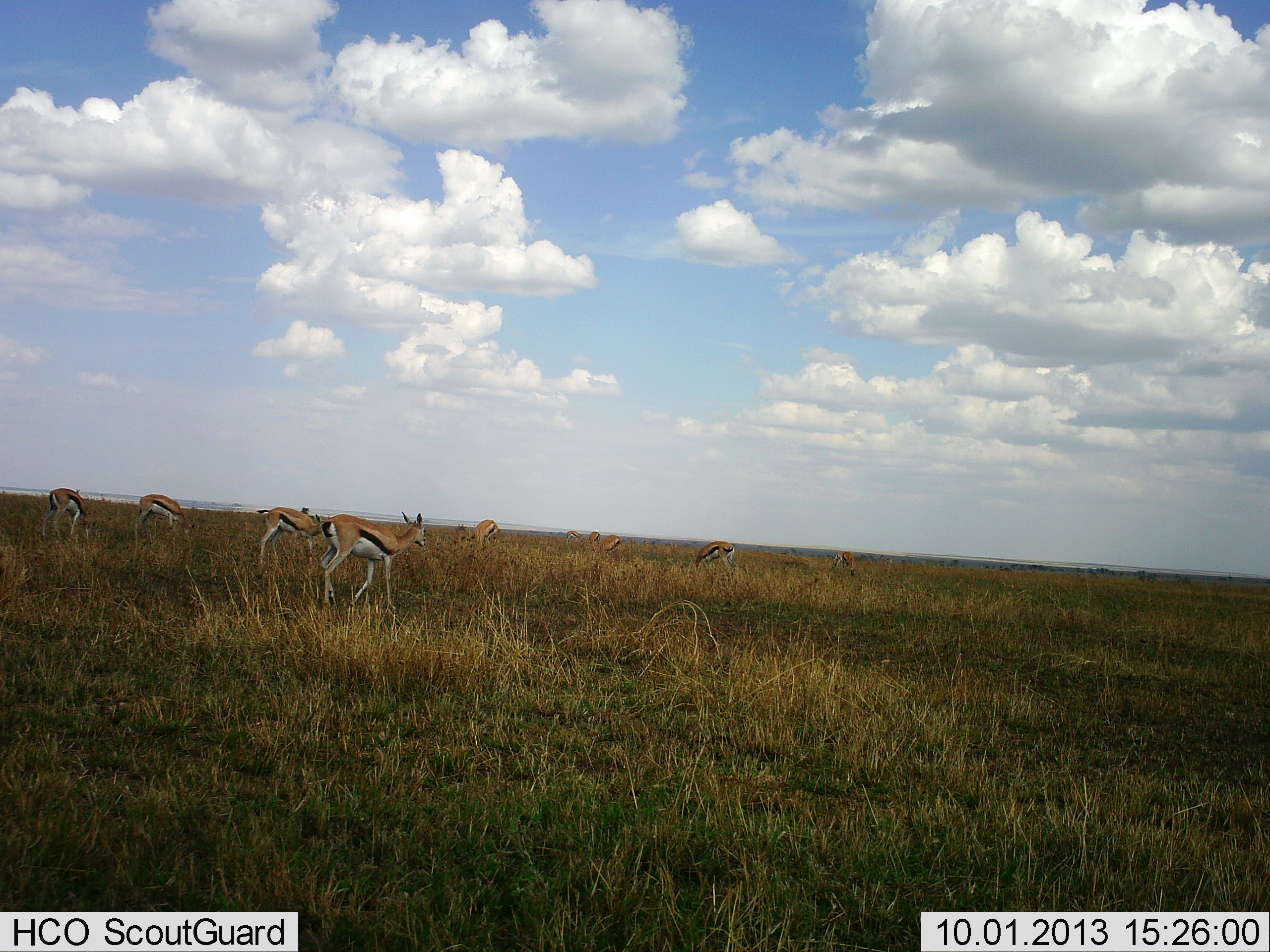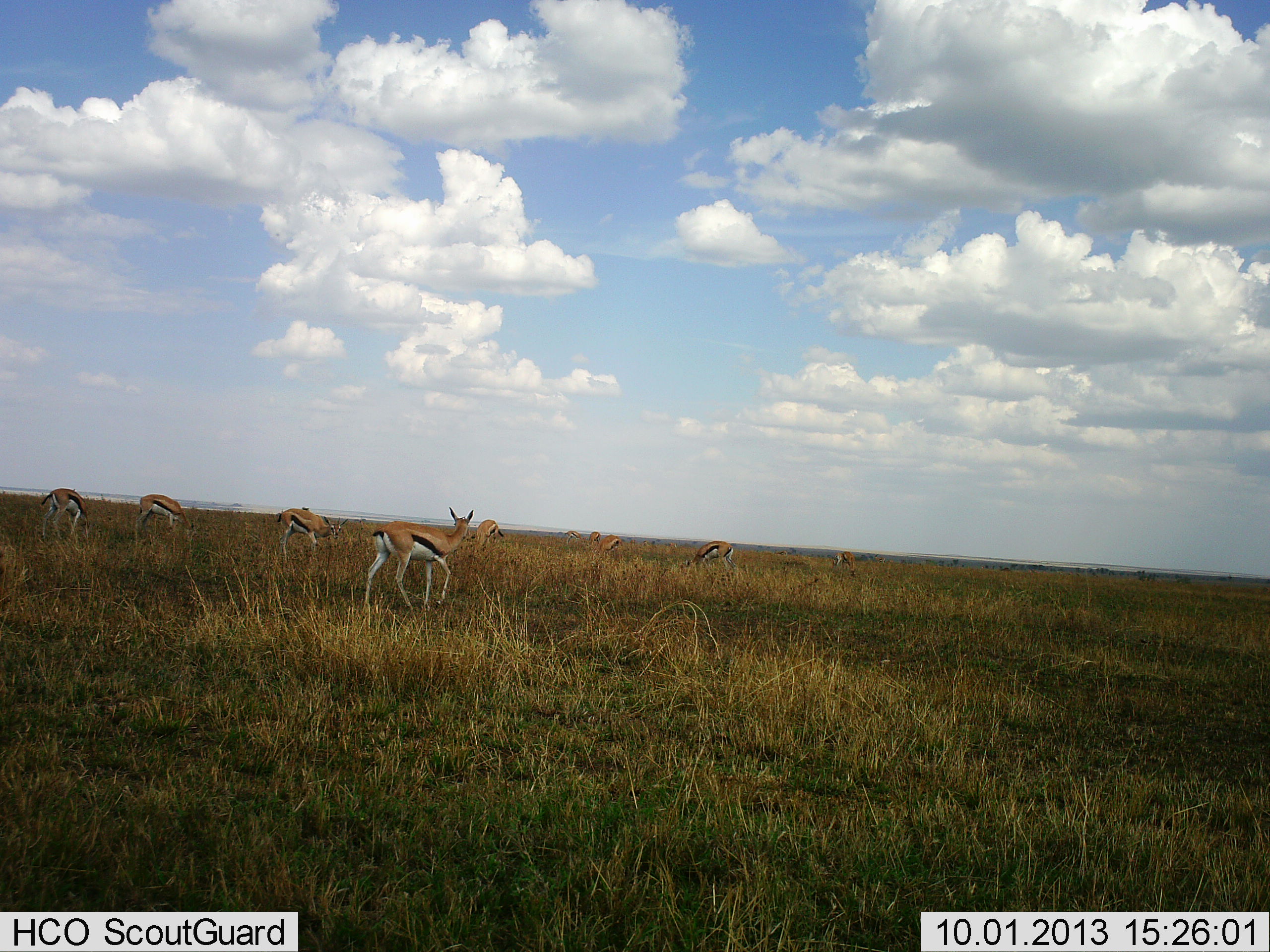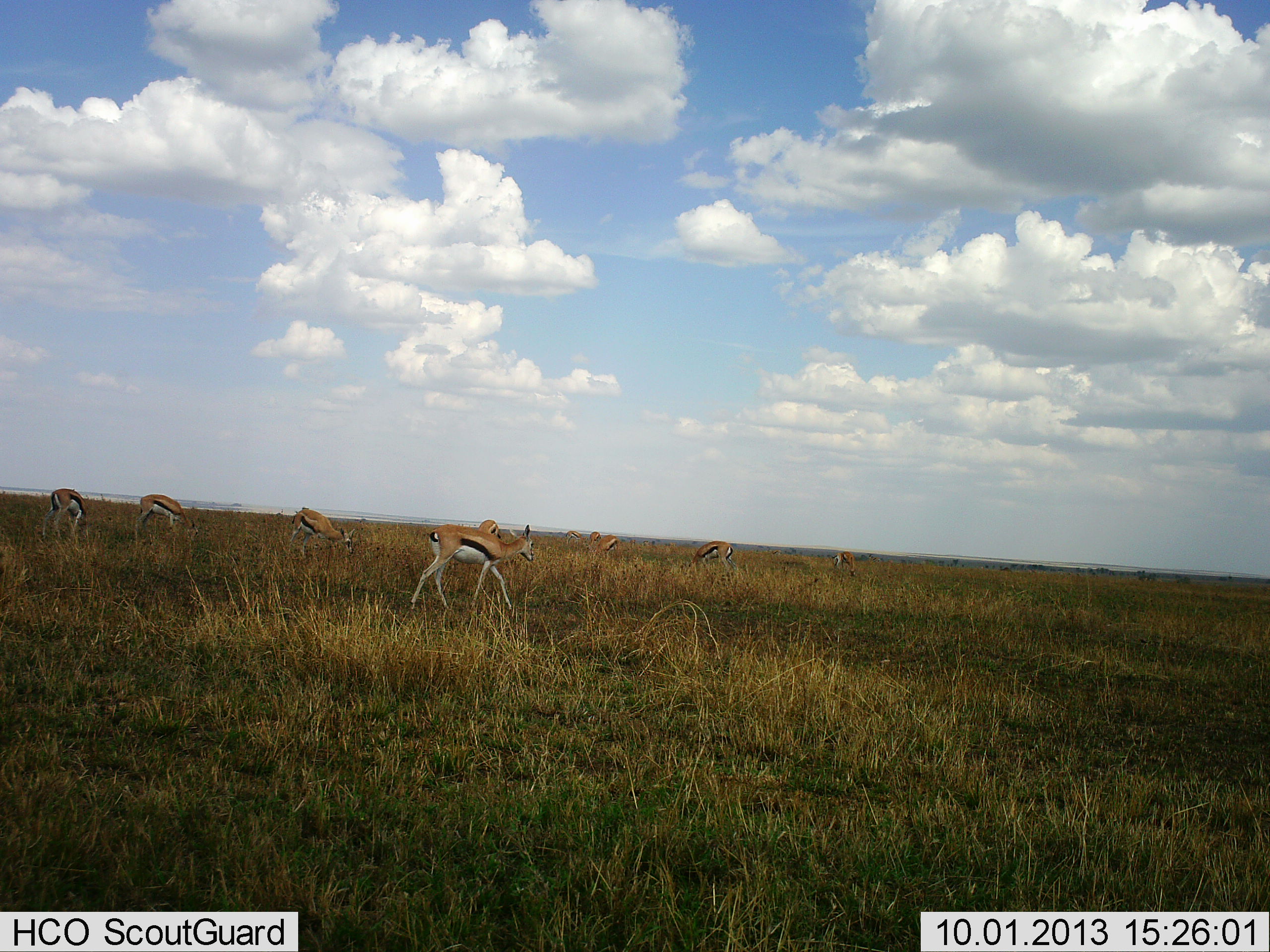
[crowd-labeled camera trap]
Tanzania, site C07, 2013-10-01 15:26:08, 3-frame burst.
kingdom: Animalia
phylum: Chordata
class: Mammalia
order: Artiodactyla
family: Bovidae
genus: Eudorcas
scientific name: Eudorcas thomsonii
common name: thomson's gazelle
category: gazellethomsons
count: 8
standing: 52%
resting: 0%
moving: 69%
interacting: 0%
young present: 0%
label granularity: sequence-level